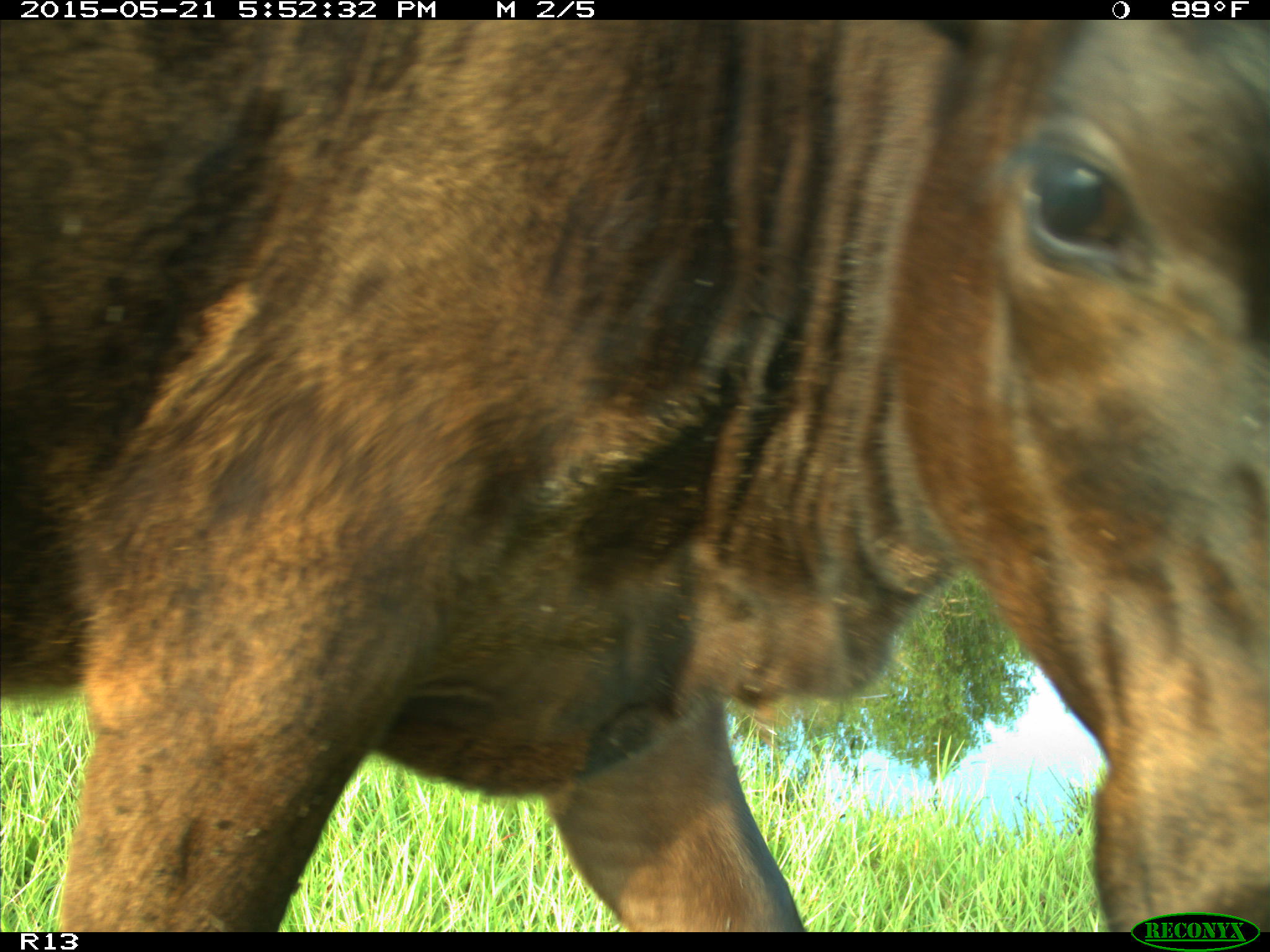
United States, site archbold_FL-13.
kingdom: Animalia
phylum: Chordata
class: Mammalia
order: Artiodactyla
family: Bovidae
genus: Bos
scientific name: Bos taurus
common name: domestic cow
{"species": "Bos taurus (domestic cow)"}